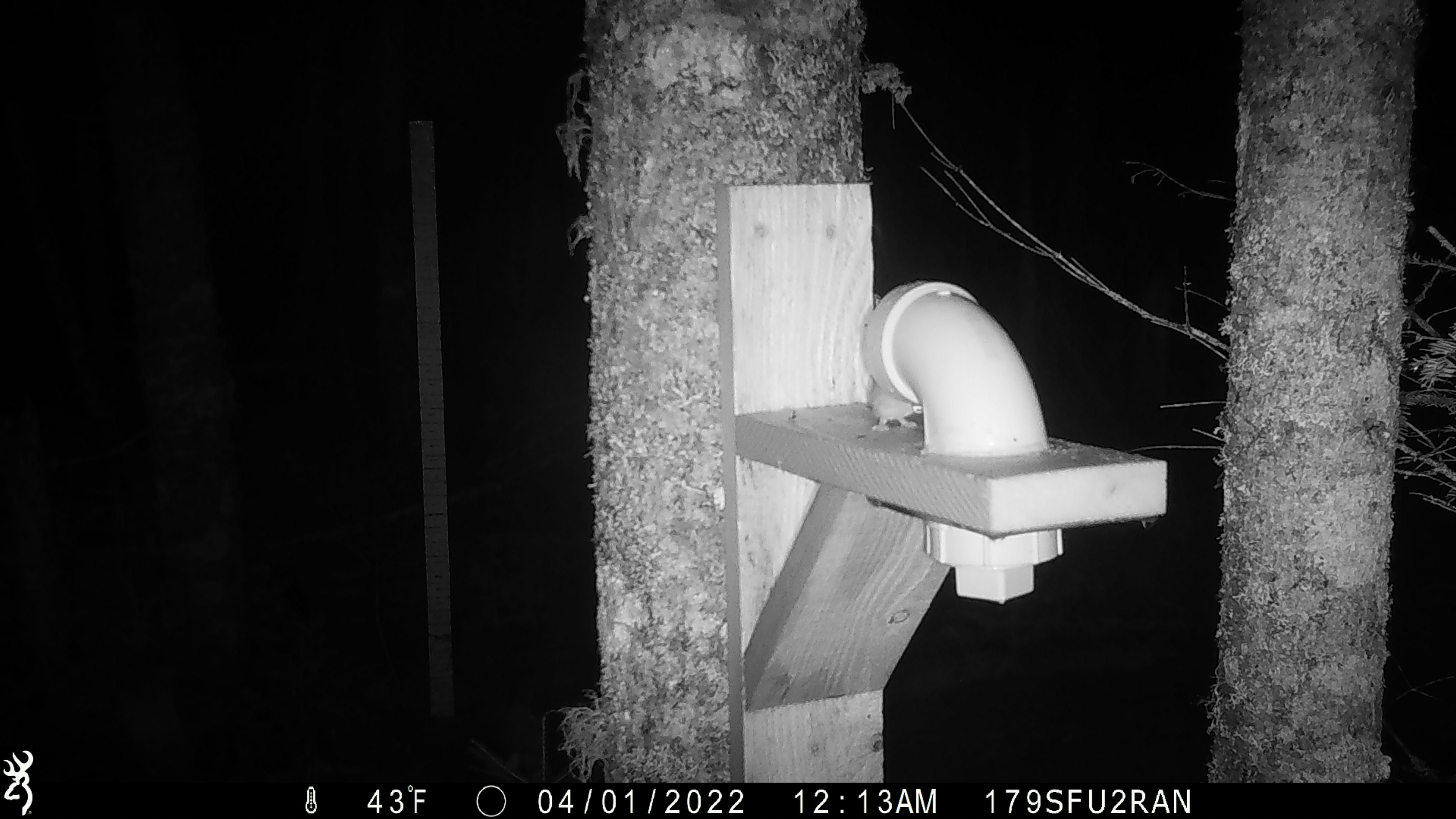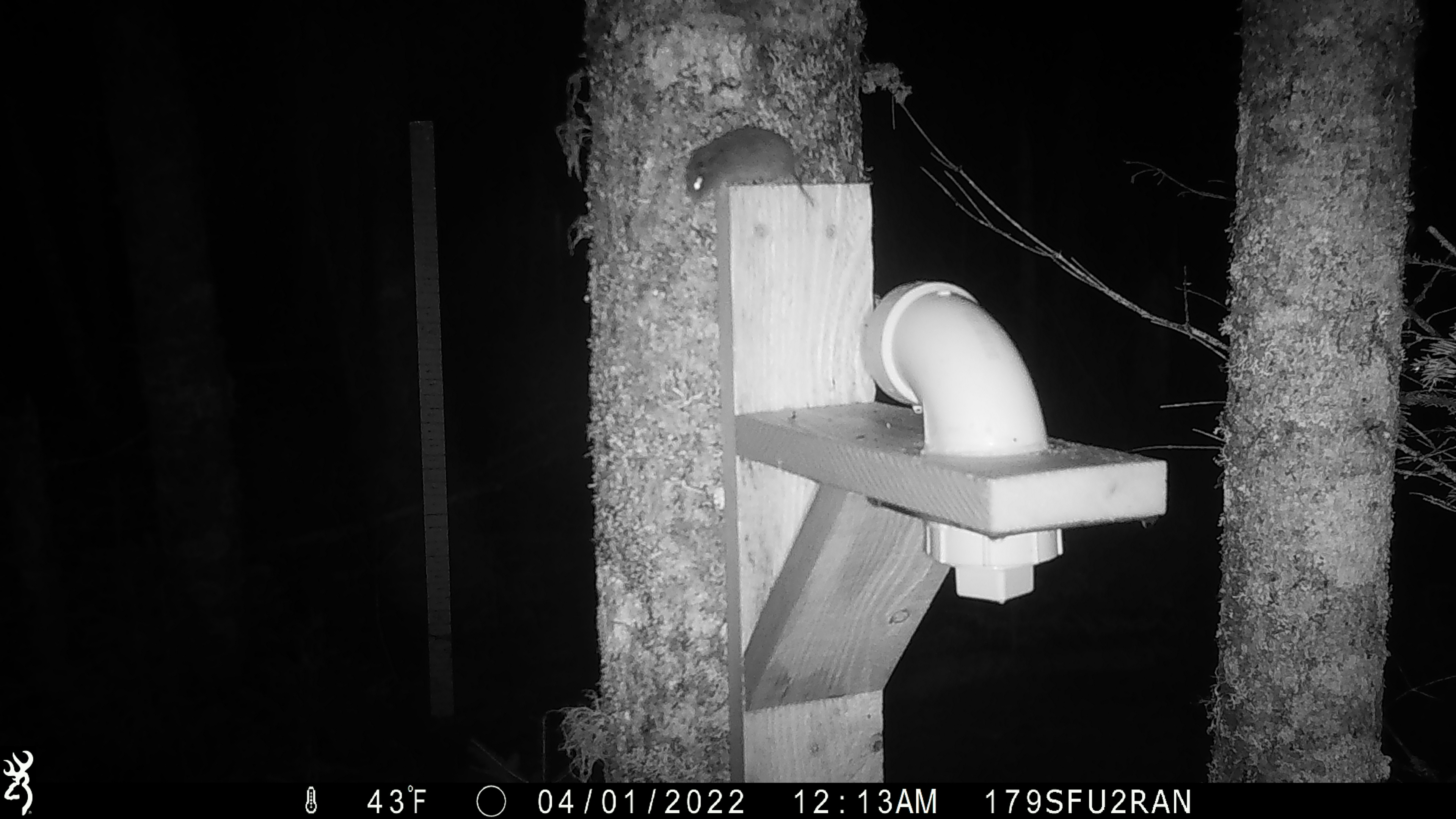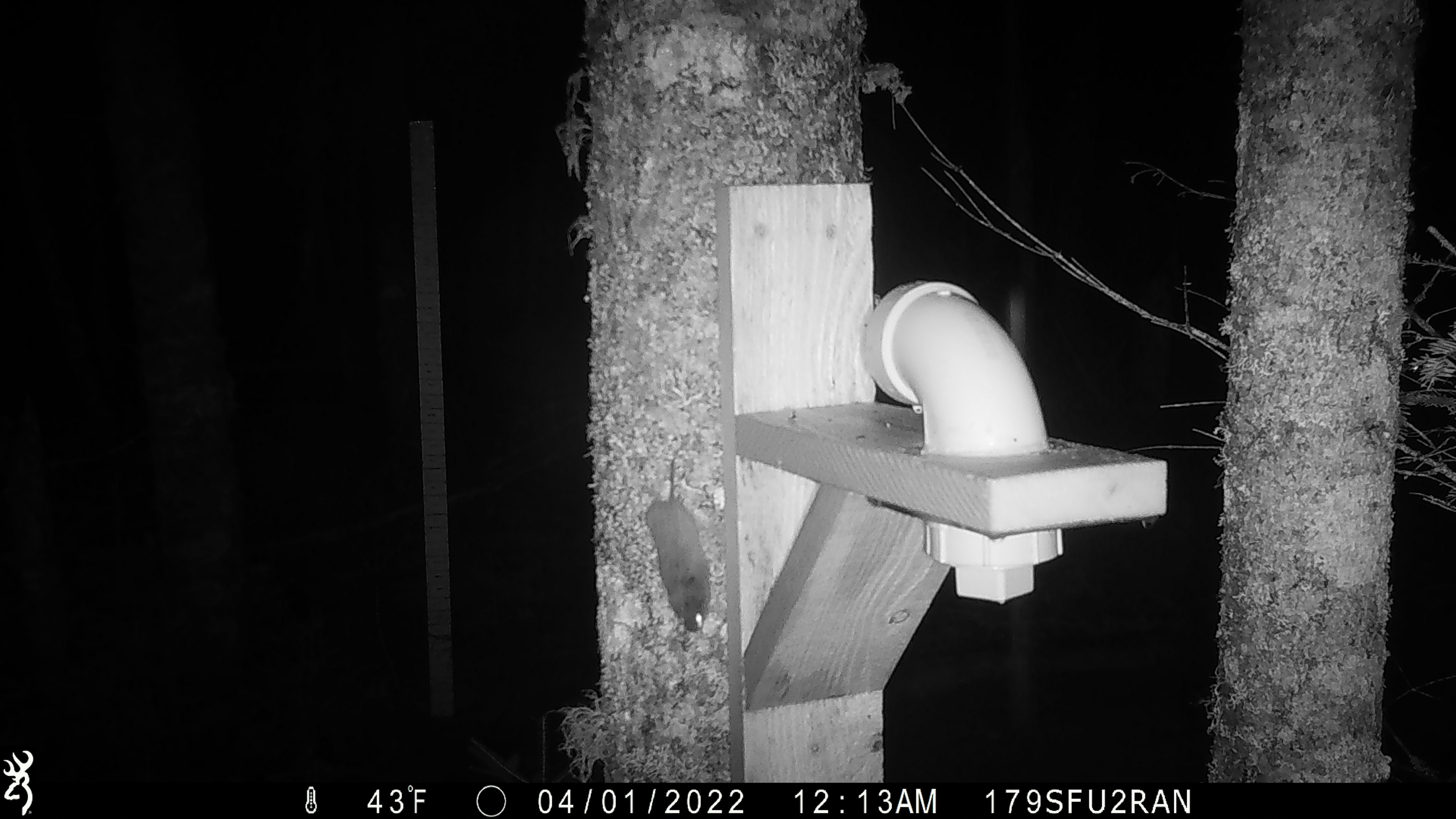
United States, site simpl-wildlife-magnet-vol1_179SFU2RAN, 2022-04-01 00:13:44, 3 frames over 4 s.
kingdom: Animalia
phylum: Chordata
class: Mammalia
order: Rodentia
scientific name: Rodentia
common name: mouse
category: mouse sp.